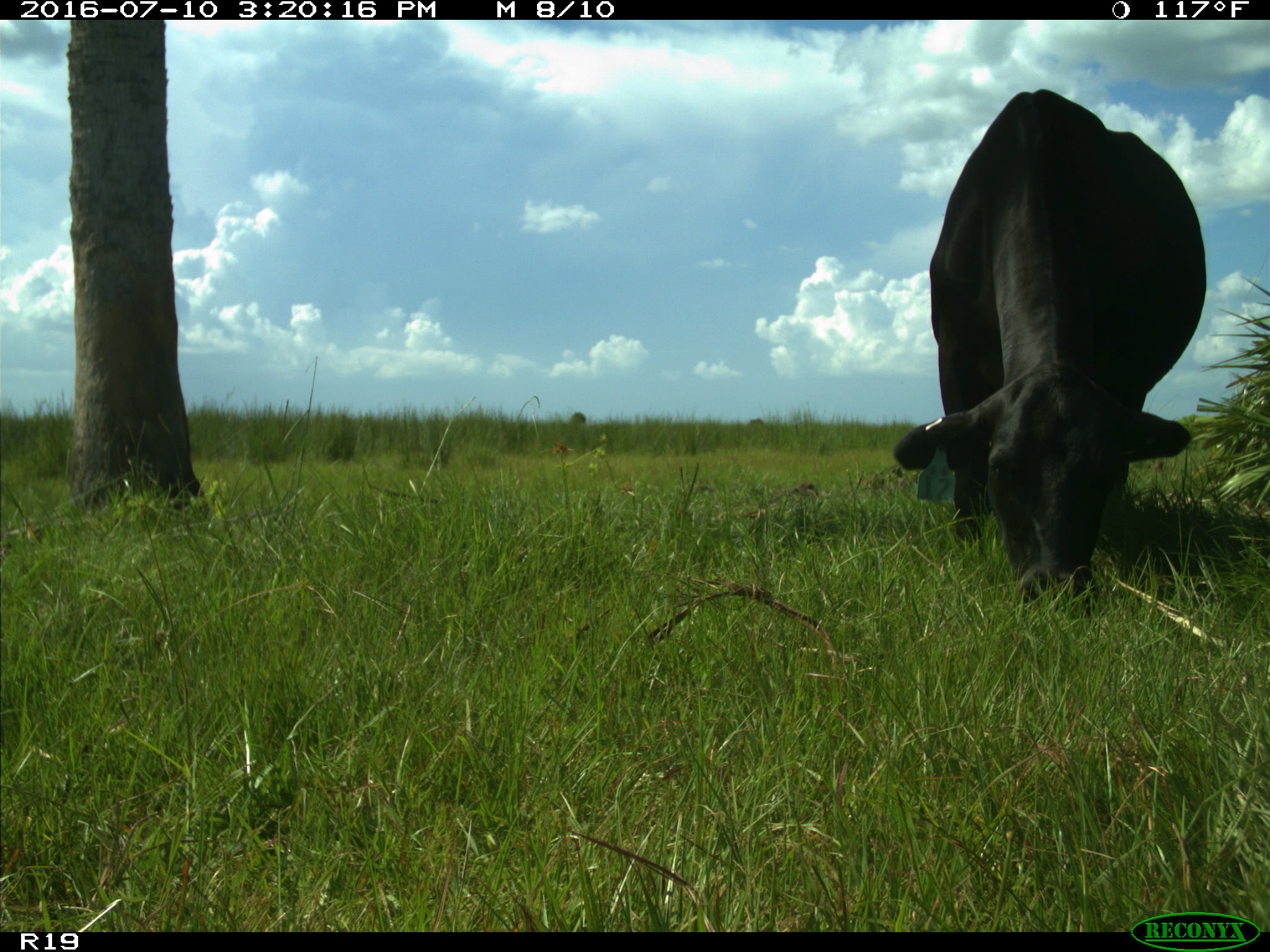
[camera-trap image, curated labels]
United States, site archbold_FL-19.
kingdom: Animalia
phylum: Chordata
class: Mammalia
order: Artiodactyla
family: Bovidae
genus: Bos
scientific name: Bos taurus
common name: domestic cow